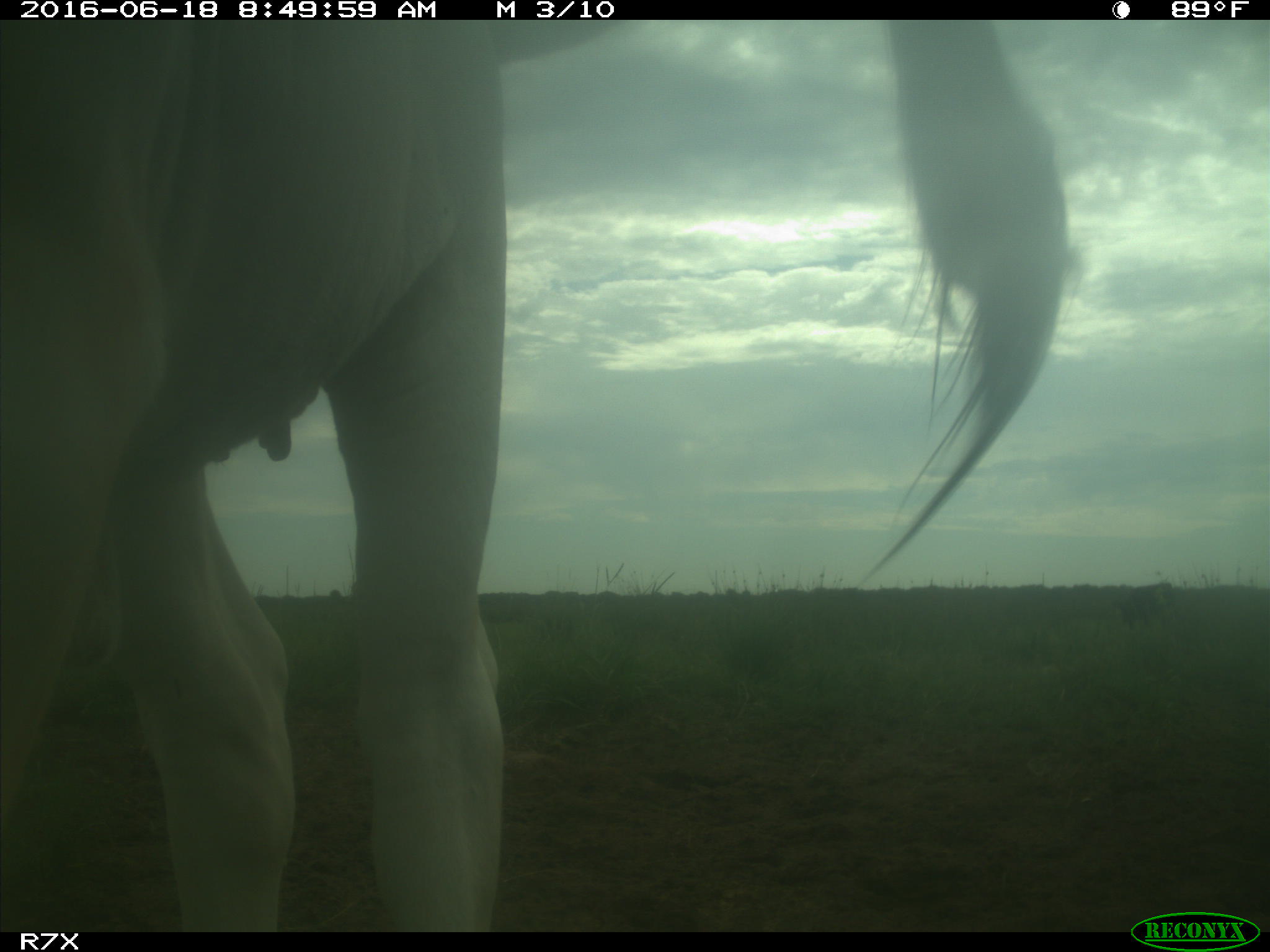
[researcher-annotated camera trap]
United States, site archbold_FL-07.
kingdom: Animalia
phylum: Chordata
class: Mammalia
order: Artiodactyla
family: Bovidae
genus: Bos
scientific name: Bos taurus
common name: domestic cow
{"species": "Bos taurus (domestic cow)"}